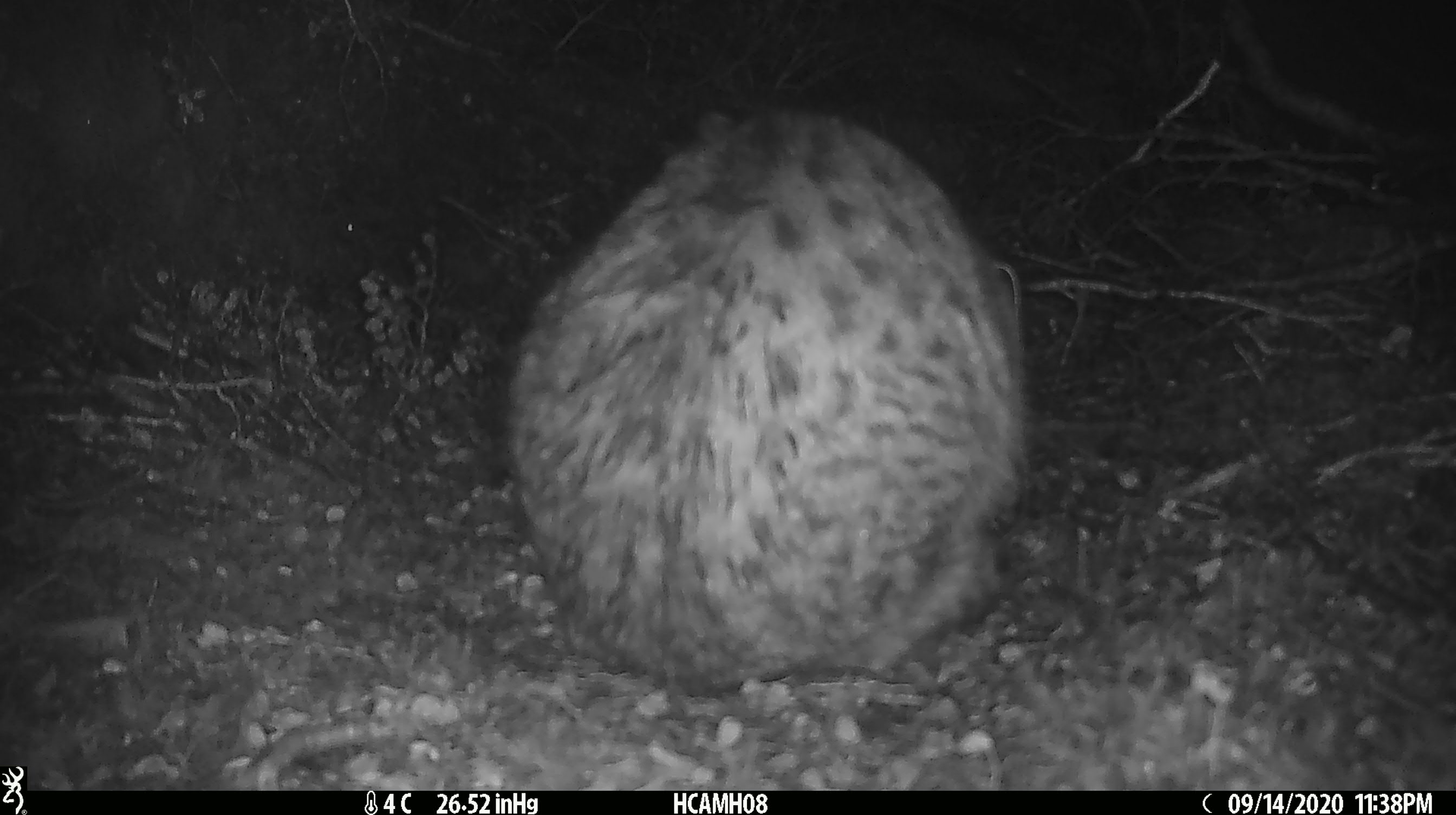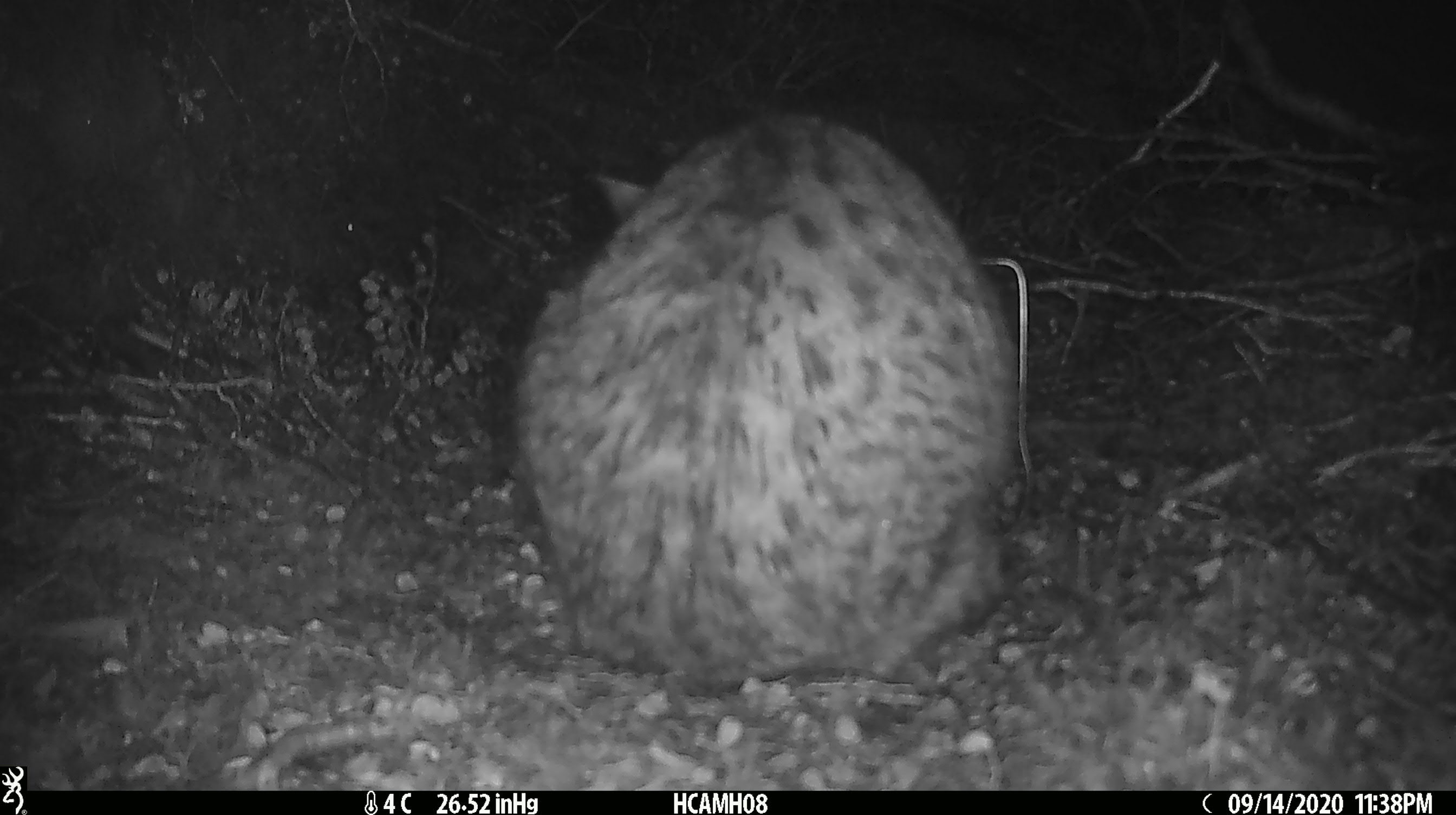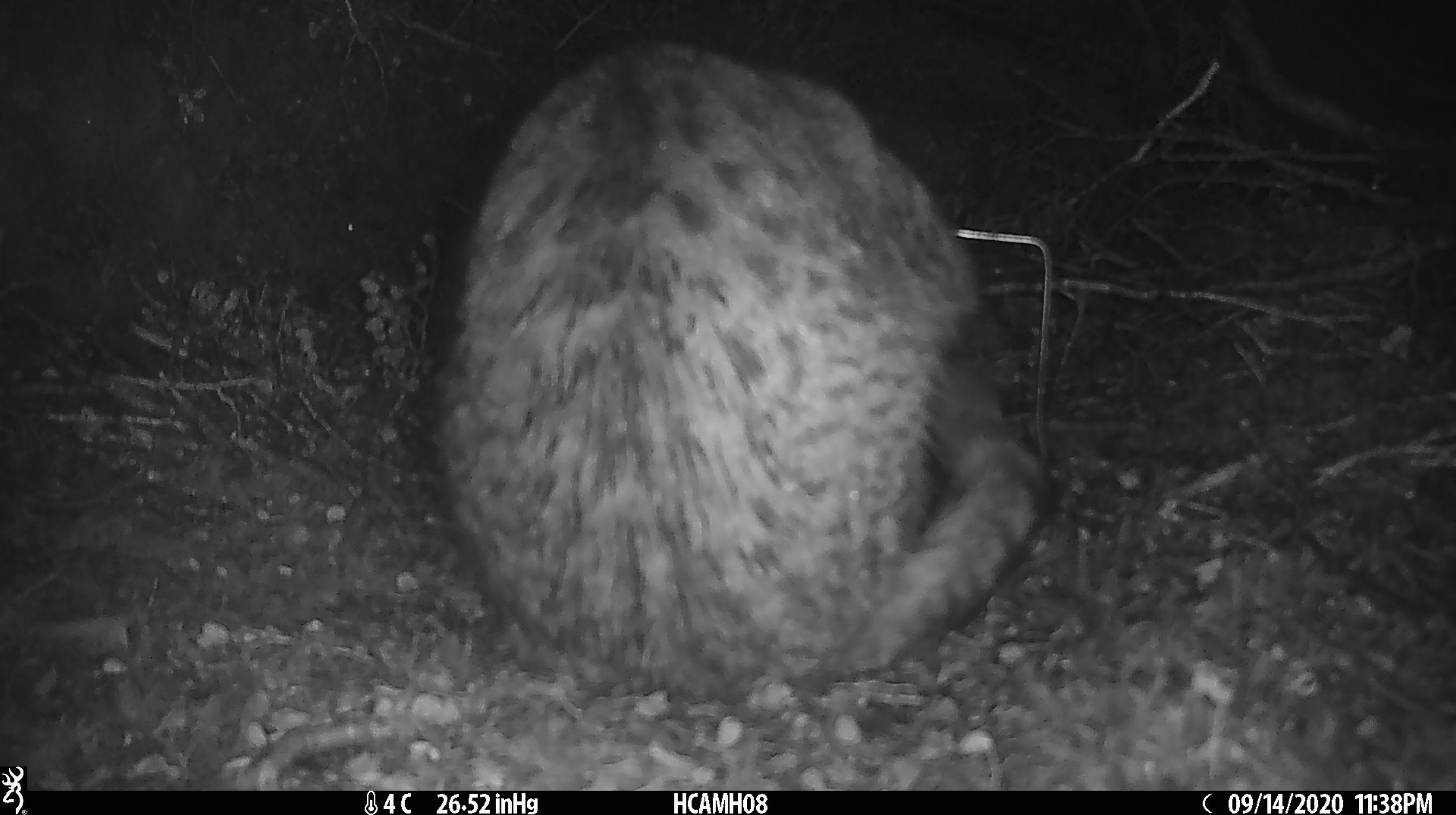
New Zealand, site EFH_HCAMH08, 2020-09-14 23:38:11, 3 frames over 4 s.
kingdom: Animalia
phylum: Chordata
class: Mammalia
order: Carnivora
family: Felidae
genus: Felis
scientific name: Felis catus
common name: domestic cat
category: cat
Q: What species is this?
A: Cat (domestic cat) (Felis catus).